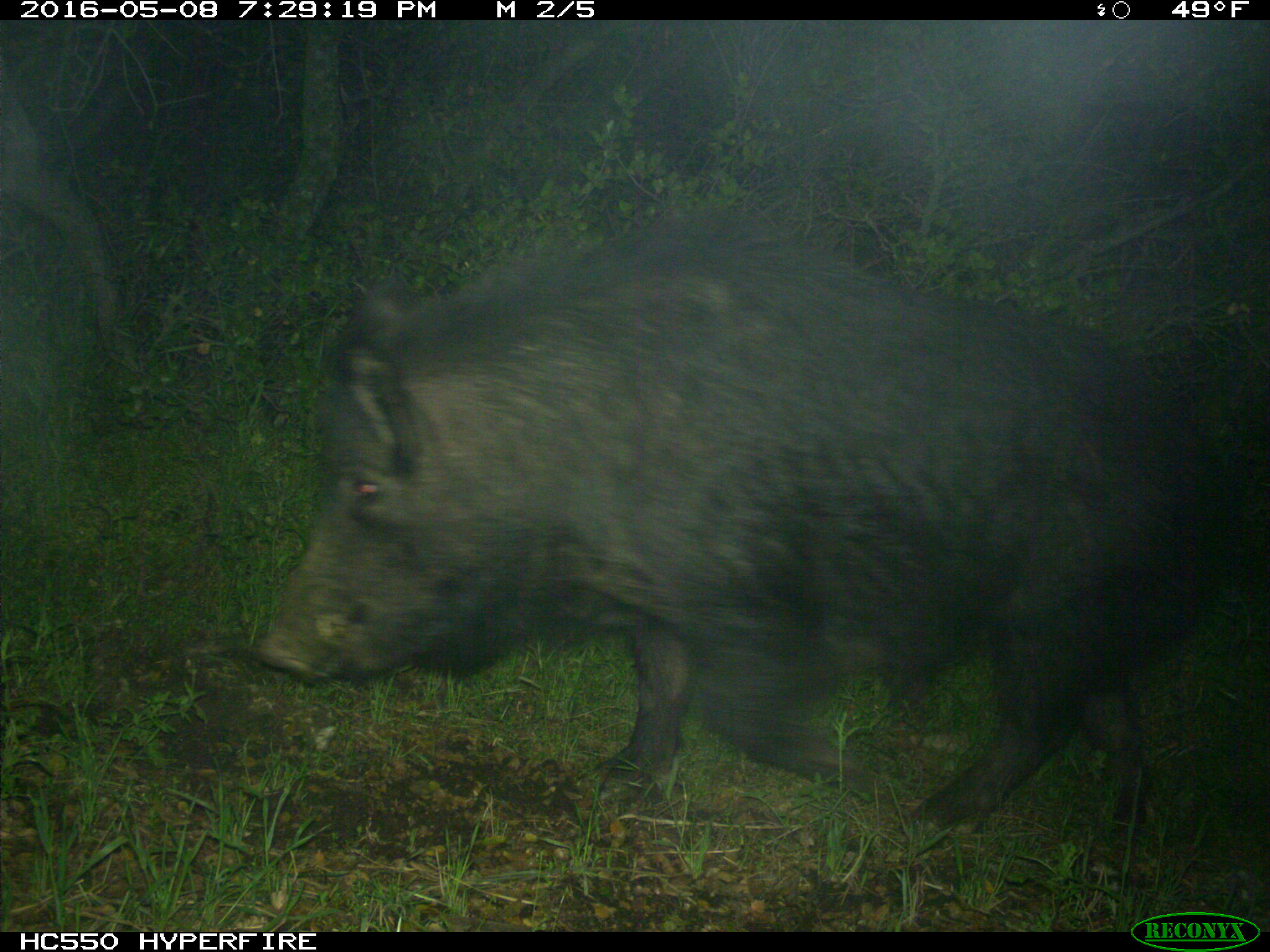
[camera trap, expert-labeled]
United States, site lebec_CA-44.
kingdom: Animalia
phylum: Chordata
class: Mammalia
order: Artiodactyla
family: Suidae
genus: Sus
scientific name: Sus scrofa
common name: wild boar